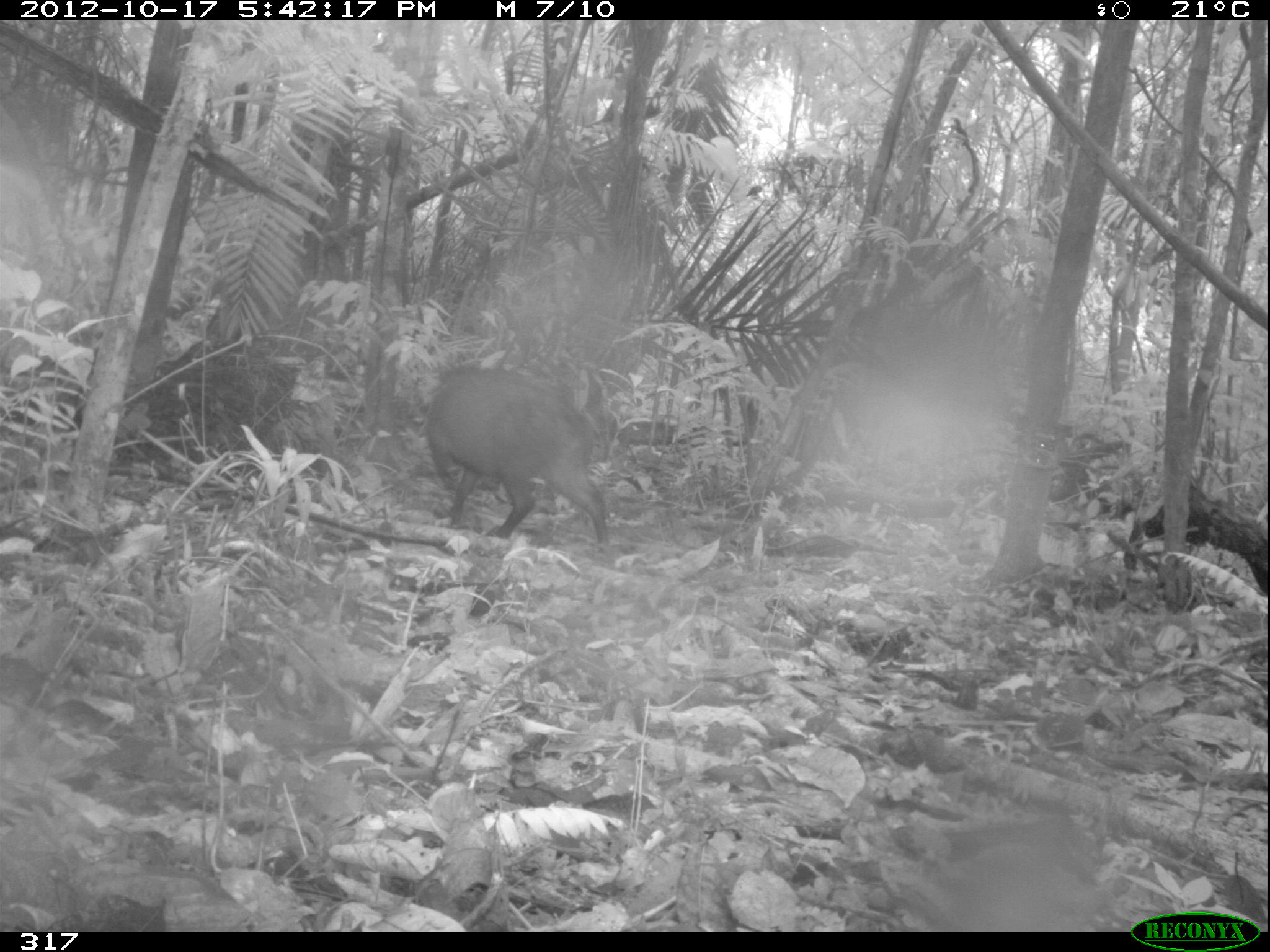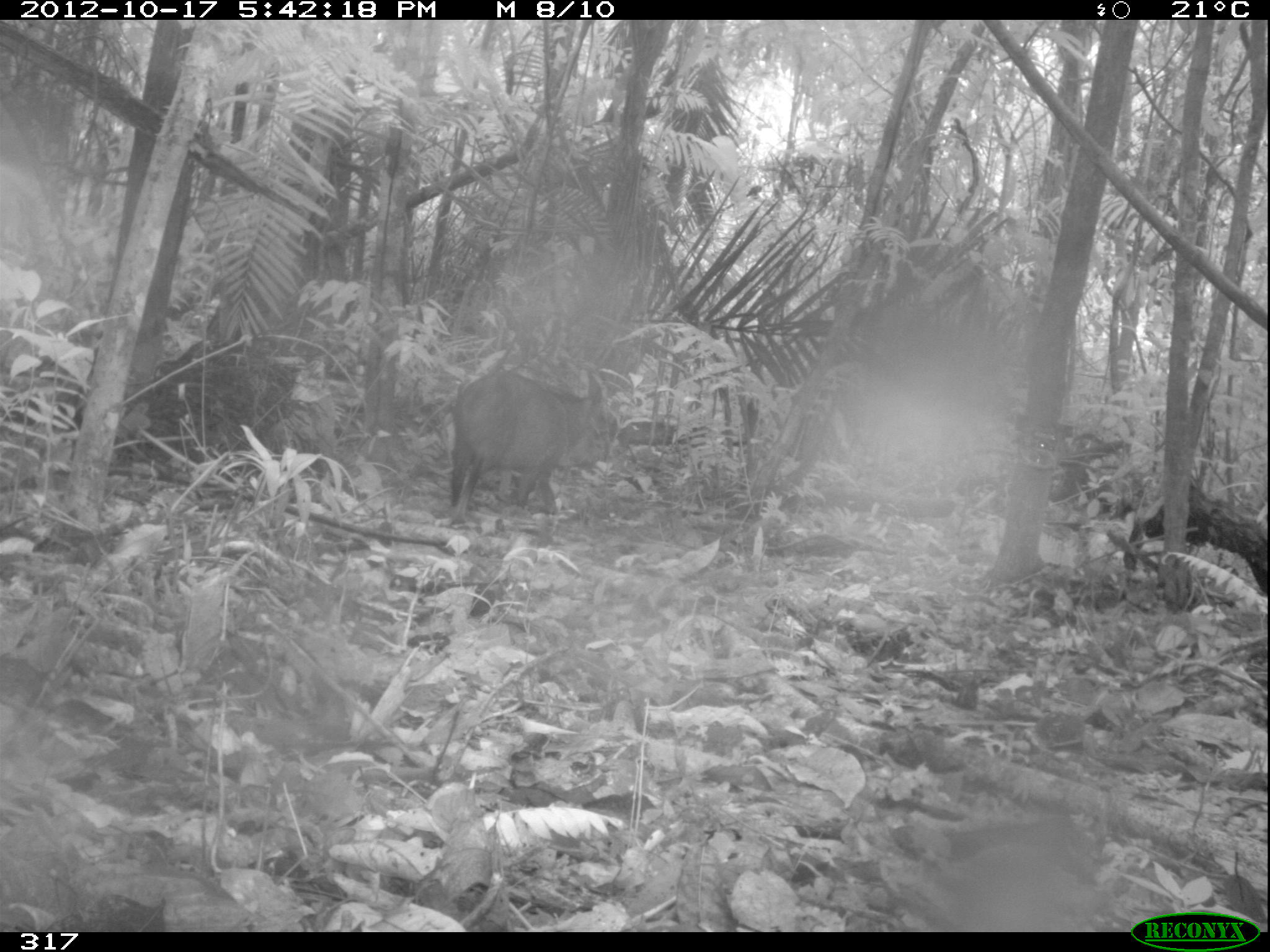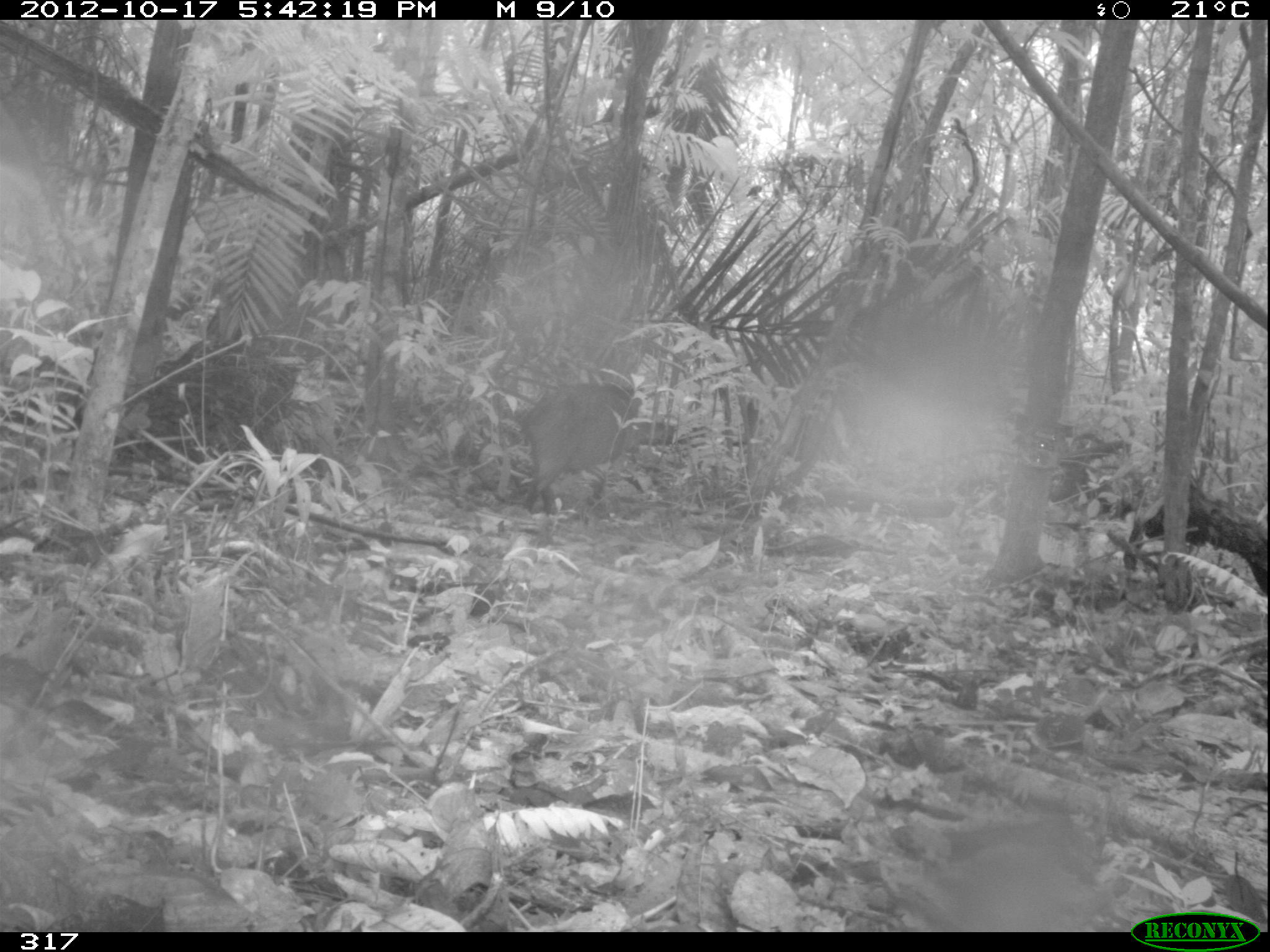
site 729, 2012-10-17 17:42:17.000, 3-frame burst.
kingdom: Animalia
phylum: Chordata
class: Mammalia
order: Artiodactyla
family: Tayassuidae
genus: Pecari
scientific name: Pecari tajacu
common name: collared peccary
Pecari tajacu (collared peccary).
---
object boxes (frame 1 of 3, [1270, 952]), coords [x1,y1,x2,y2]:
pecari tajacu: [424,365,609,553]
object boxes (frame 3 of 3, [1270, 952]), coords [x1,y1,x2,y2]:
pecari tajacu: [518,383,672,515]